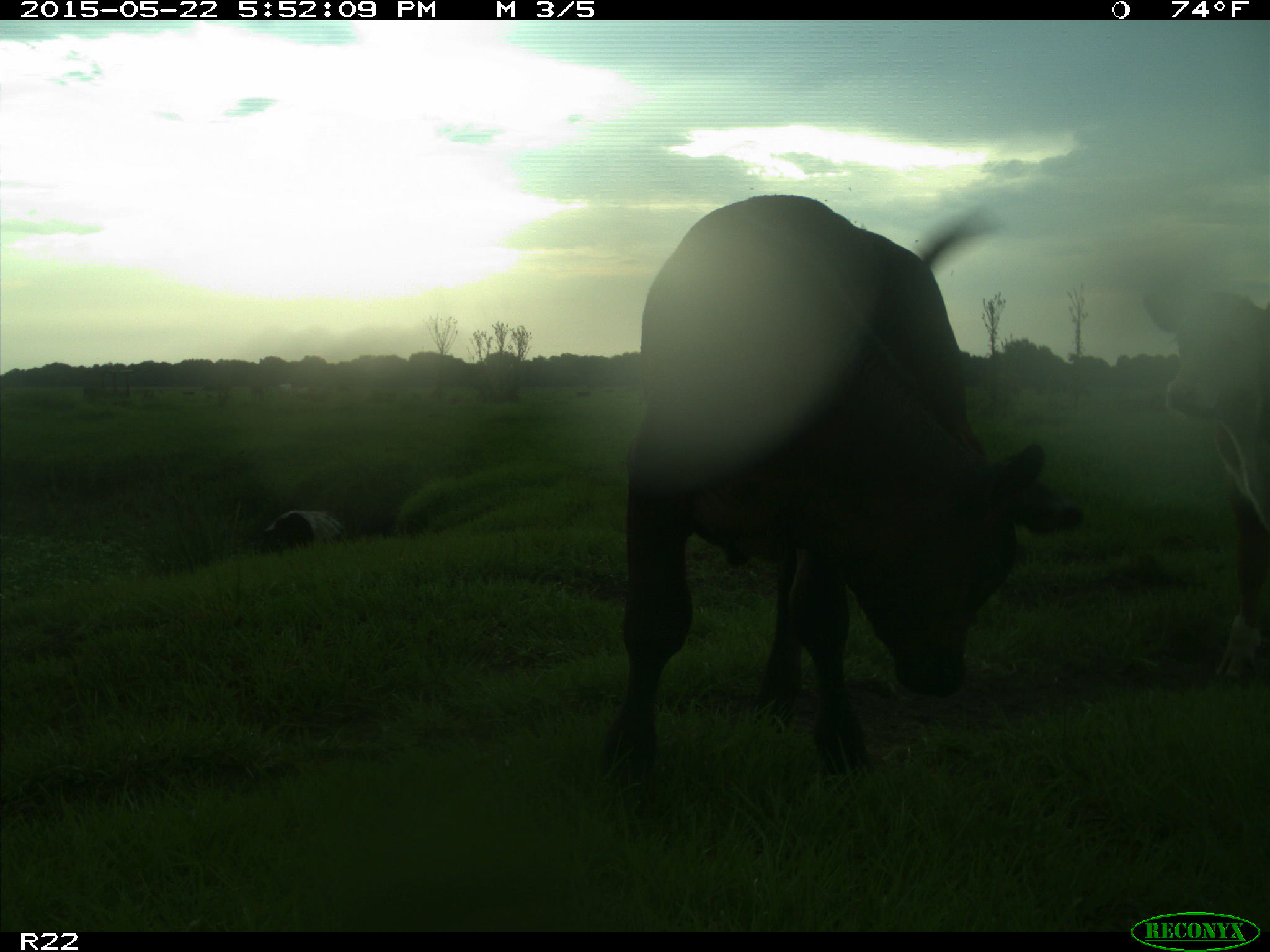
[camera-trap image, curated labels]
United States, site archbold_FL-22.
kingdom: Animalia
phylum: Chordata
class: Mammalia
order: Artiodactyla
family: Bovidae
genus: Bos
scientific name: Bos taurus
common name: domestic cow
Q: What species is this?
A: Bos taurus (domestic cow).